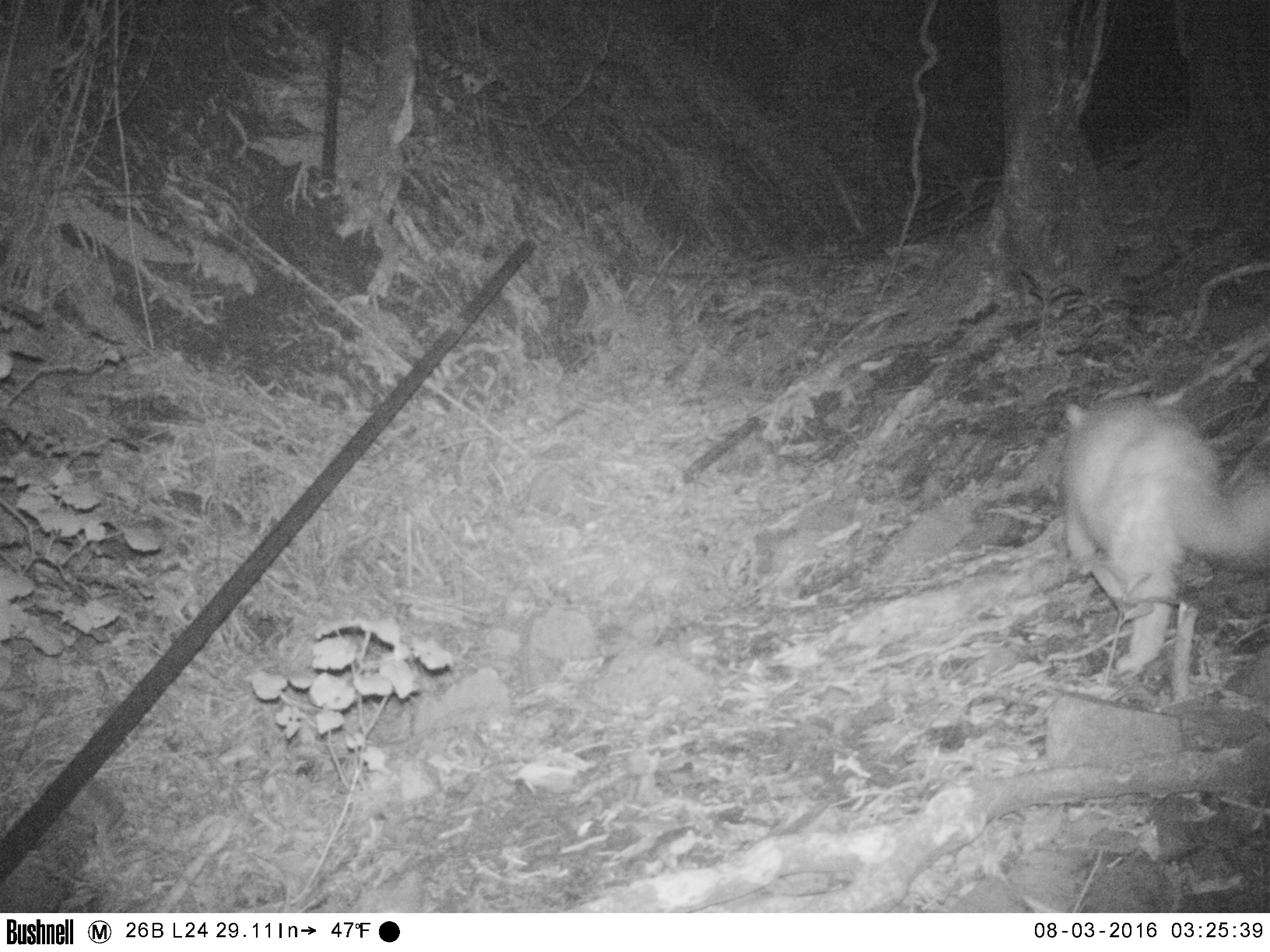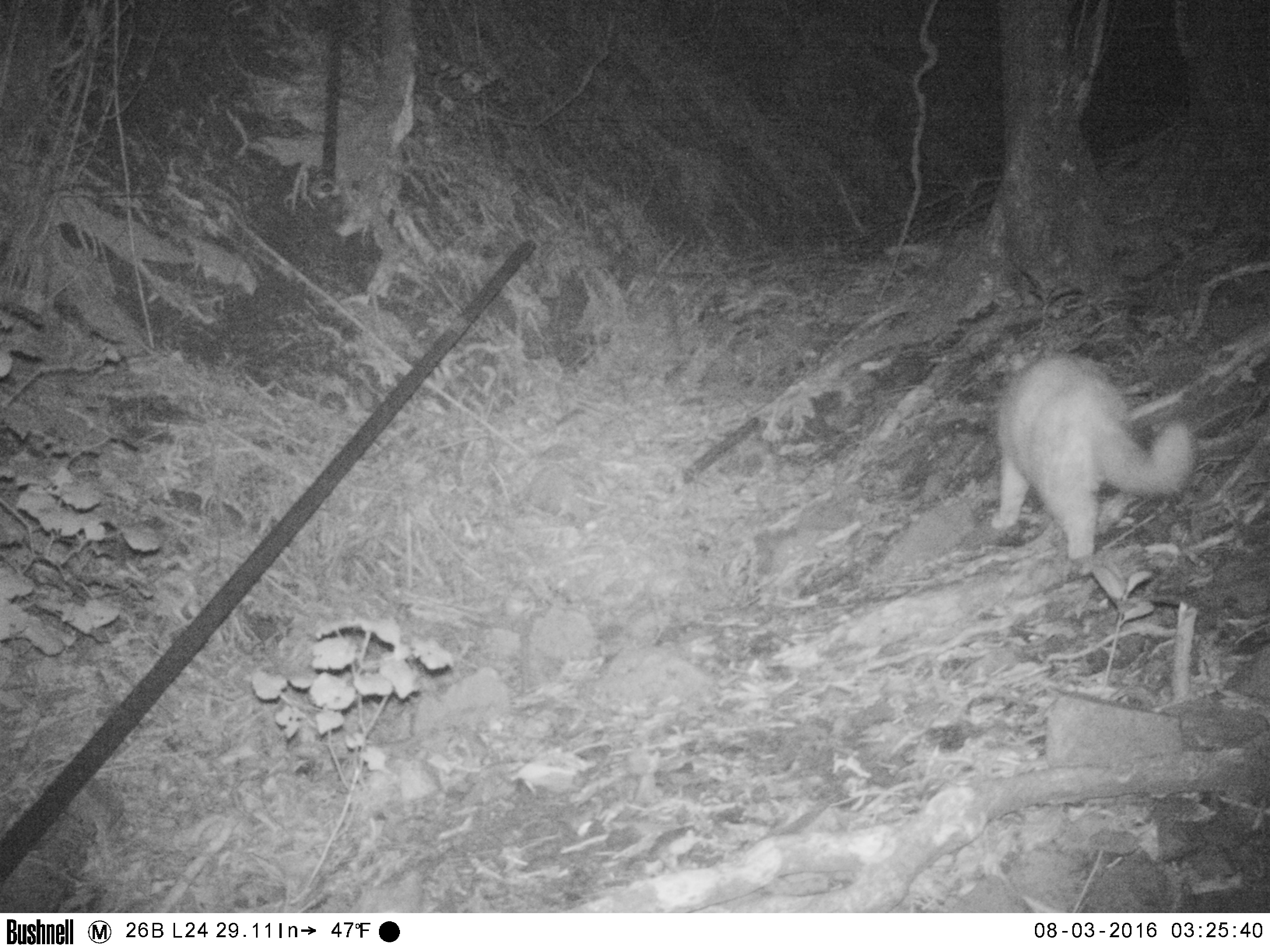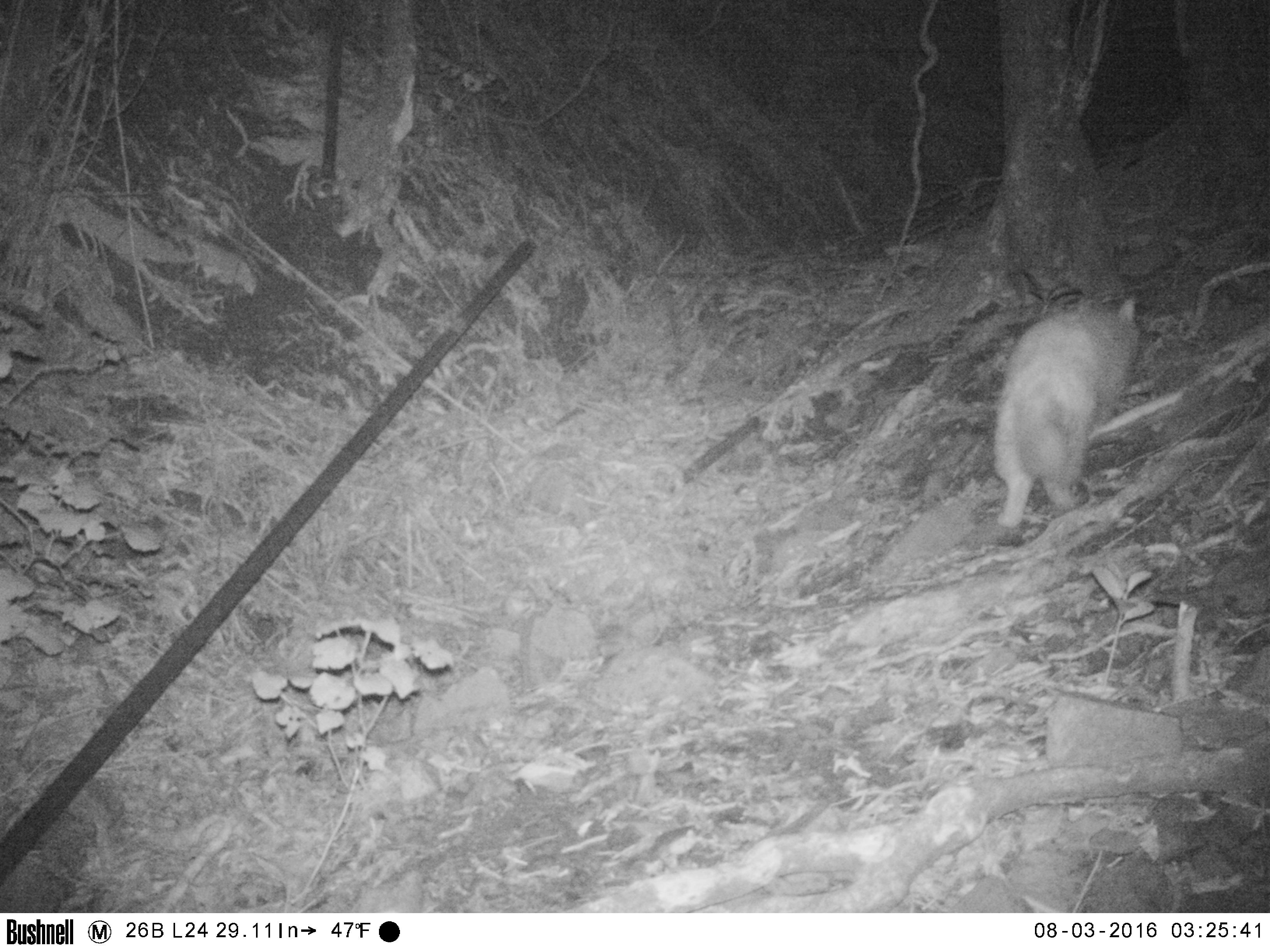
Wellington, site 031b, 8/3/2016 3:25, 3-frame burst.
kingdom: Animalia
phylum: Chordata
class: Mammalia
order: Carnivora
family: Felidae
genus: Felis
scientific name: Felis catus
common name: cat